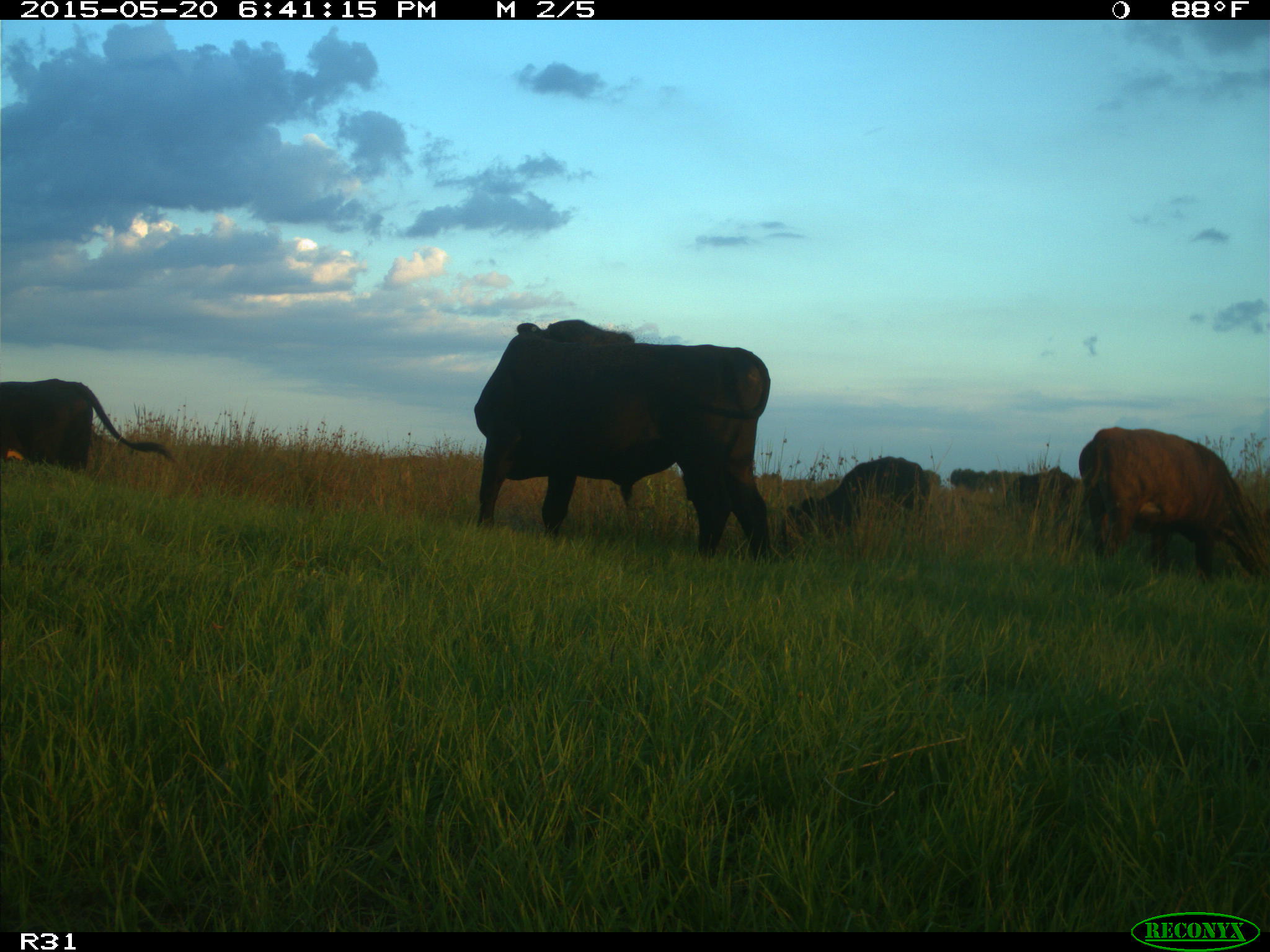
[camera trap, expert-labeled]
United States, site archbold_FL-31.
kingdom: Animalia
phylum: Chordata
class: Mammalia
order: Artiodactyla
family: Bovidae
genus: Bos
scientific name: Bos taurus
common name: domestic cow